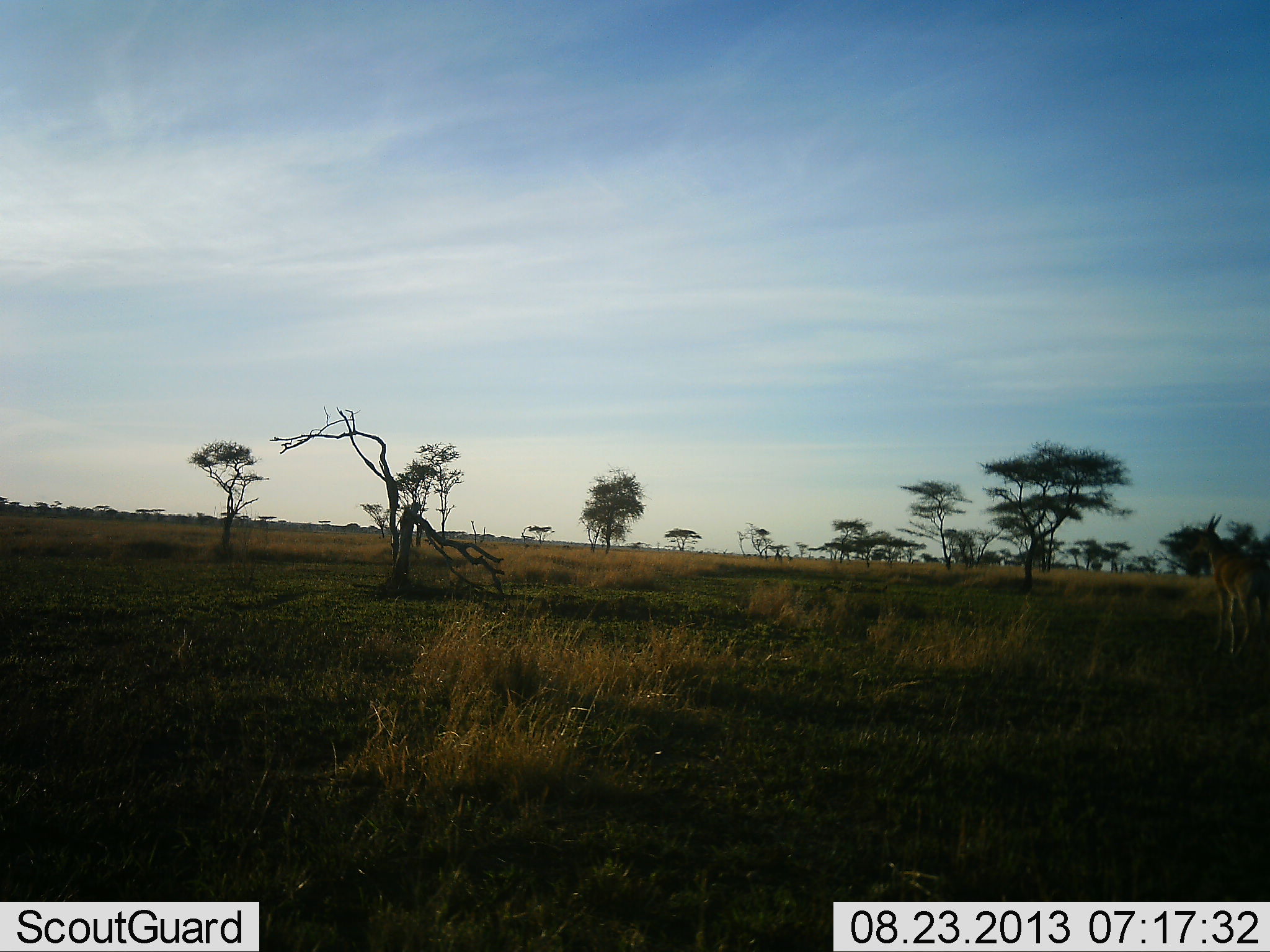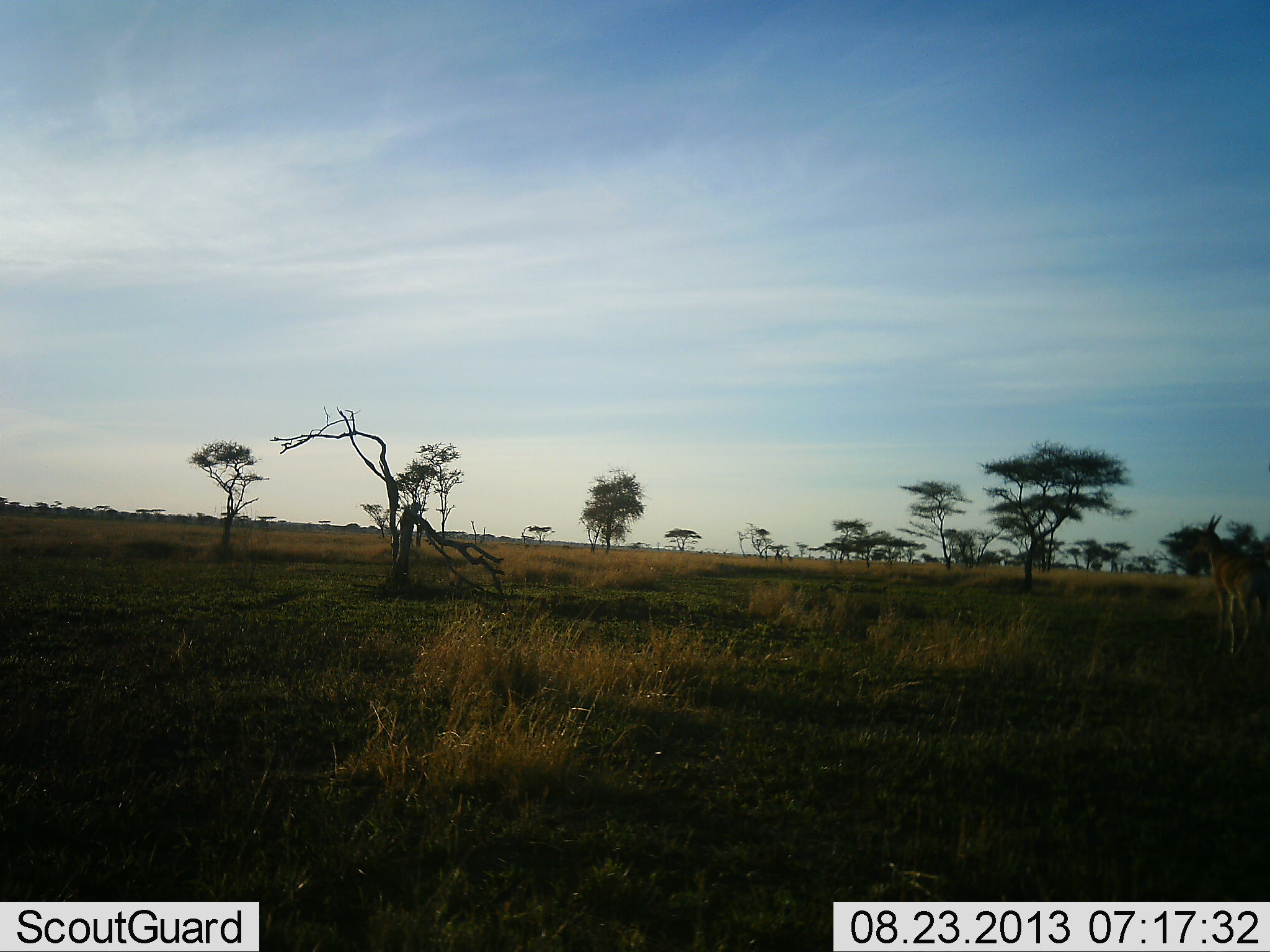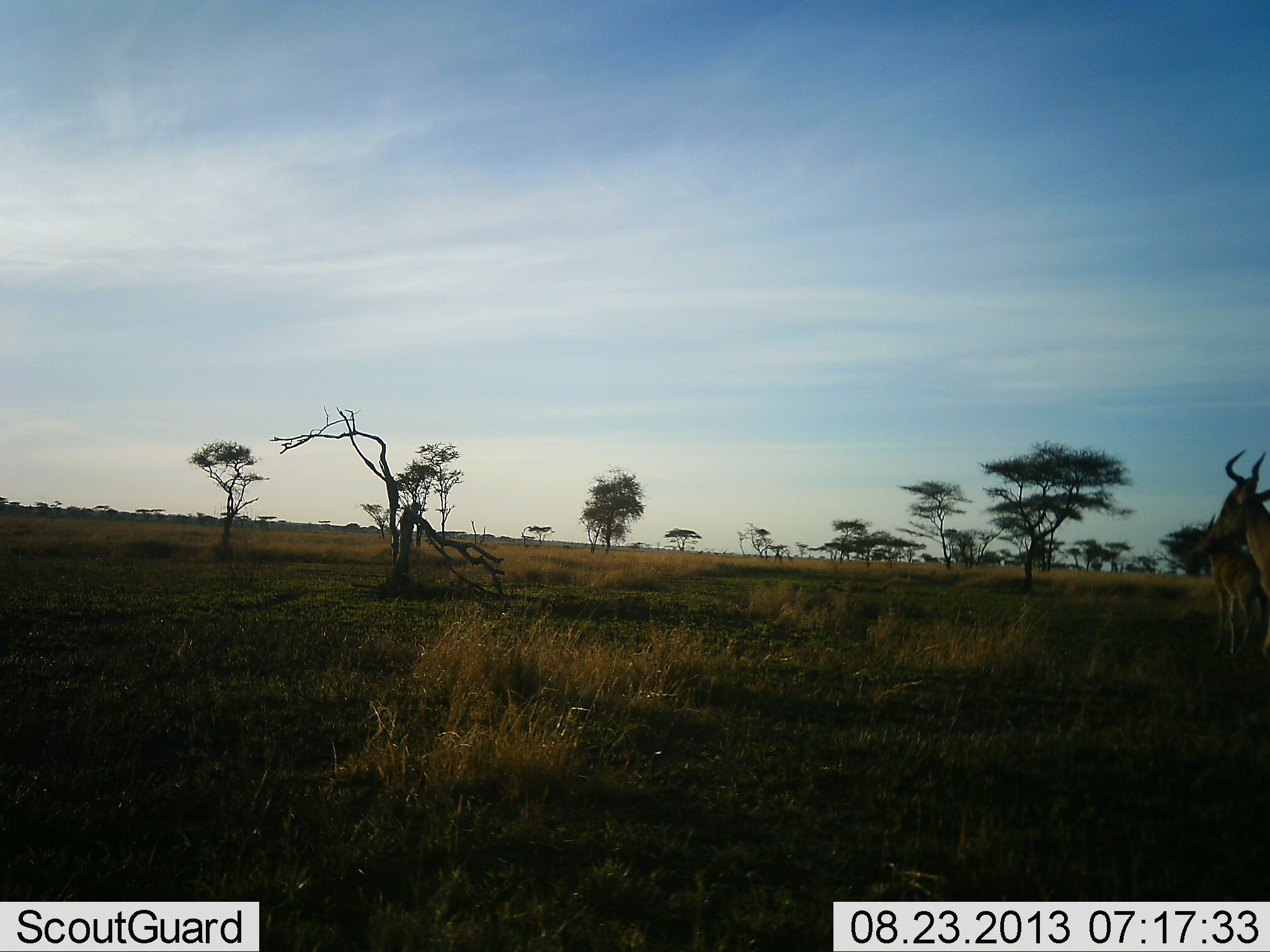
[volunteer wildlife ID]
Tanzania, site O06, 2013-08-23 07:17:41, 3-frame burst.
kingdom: Animalia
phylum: Chordata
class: Mammalia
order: Artiodactyla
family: Bovidae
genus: Alcelaphus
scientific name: Alcelaphus buselaphus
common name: hartebeest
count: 2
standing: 67%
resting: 0%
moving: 78%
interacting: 0%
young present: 0%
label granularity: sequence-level